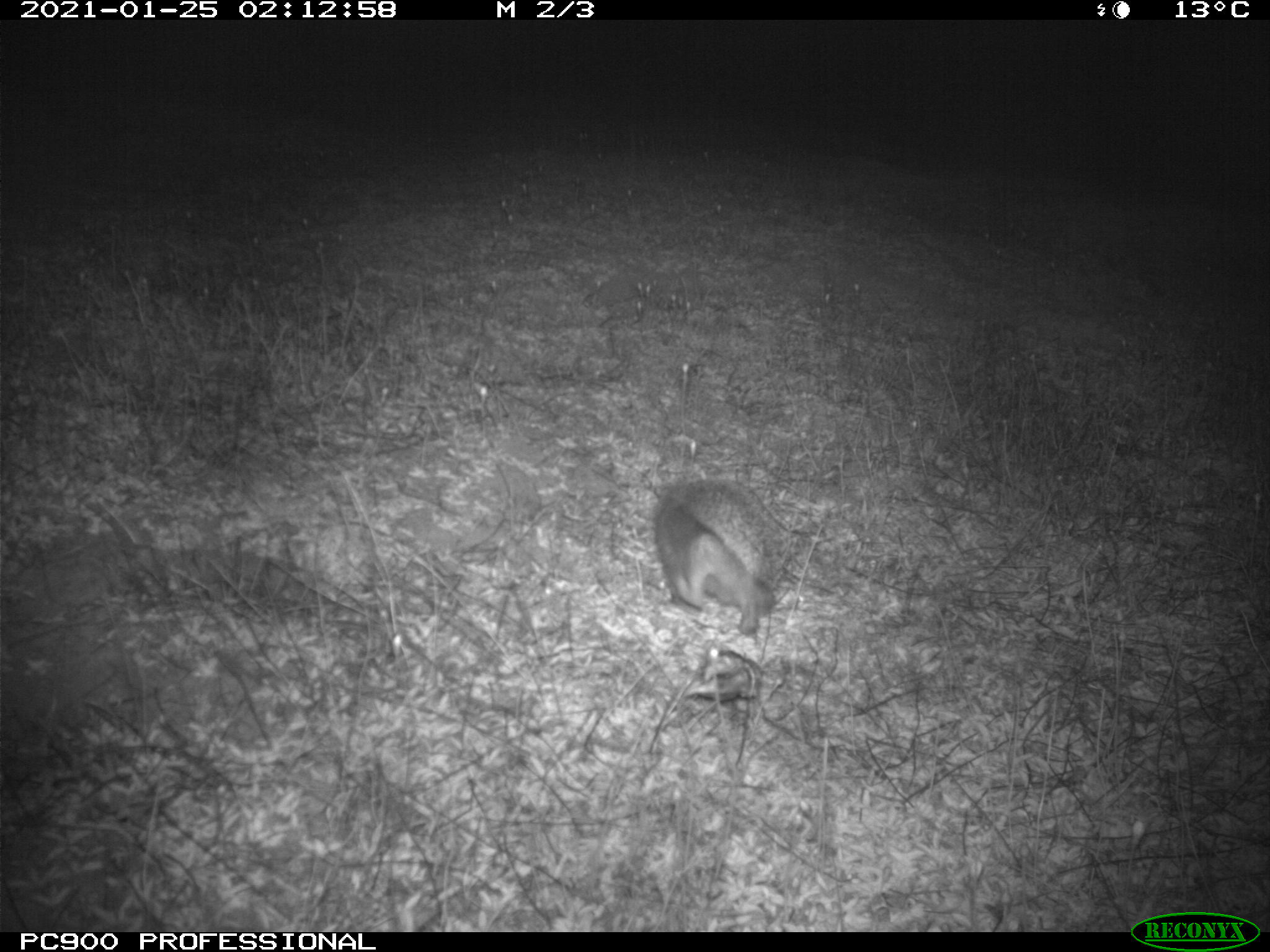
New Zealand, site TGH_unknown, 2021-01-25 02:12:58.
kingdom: Animalia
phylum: Chordata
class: Mammalia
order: Eulipotyphla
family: Erinaceidae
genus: Erinaceus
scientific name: Erinaceus europaeus europaeus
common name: european hedgehog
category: hedgehog